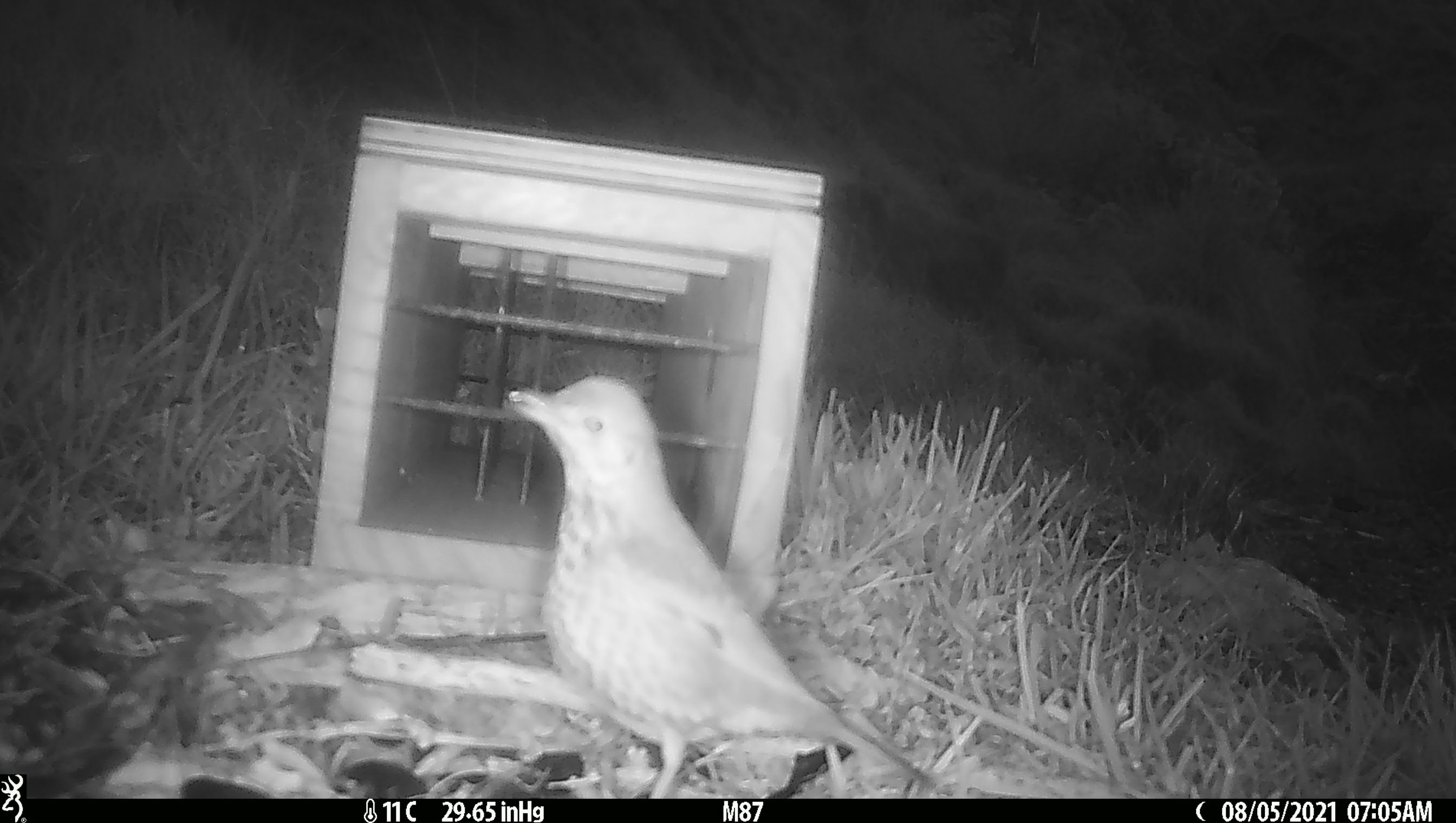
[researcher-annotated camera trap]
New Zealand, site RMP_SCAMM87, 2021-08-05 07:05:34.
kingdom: Animalia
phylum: Chordata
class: Aves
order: Passeriformes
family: Turdidae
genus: Turdus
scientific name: Turdus philomelos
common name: song thrush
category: thrush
Thrush (song thrush) (Turdus philomelos).